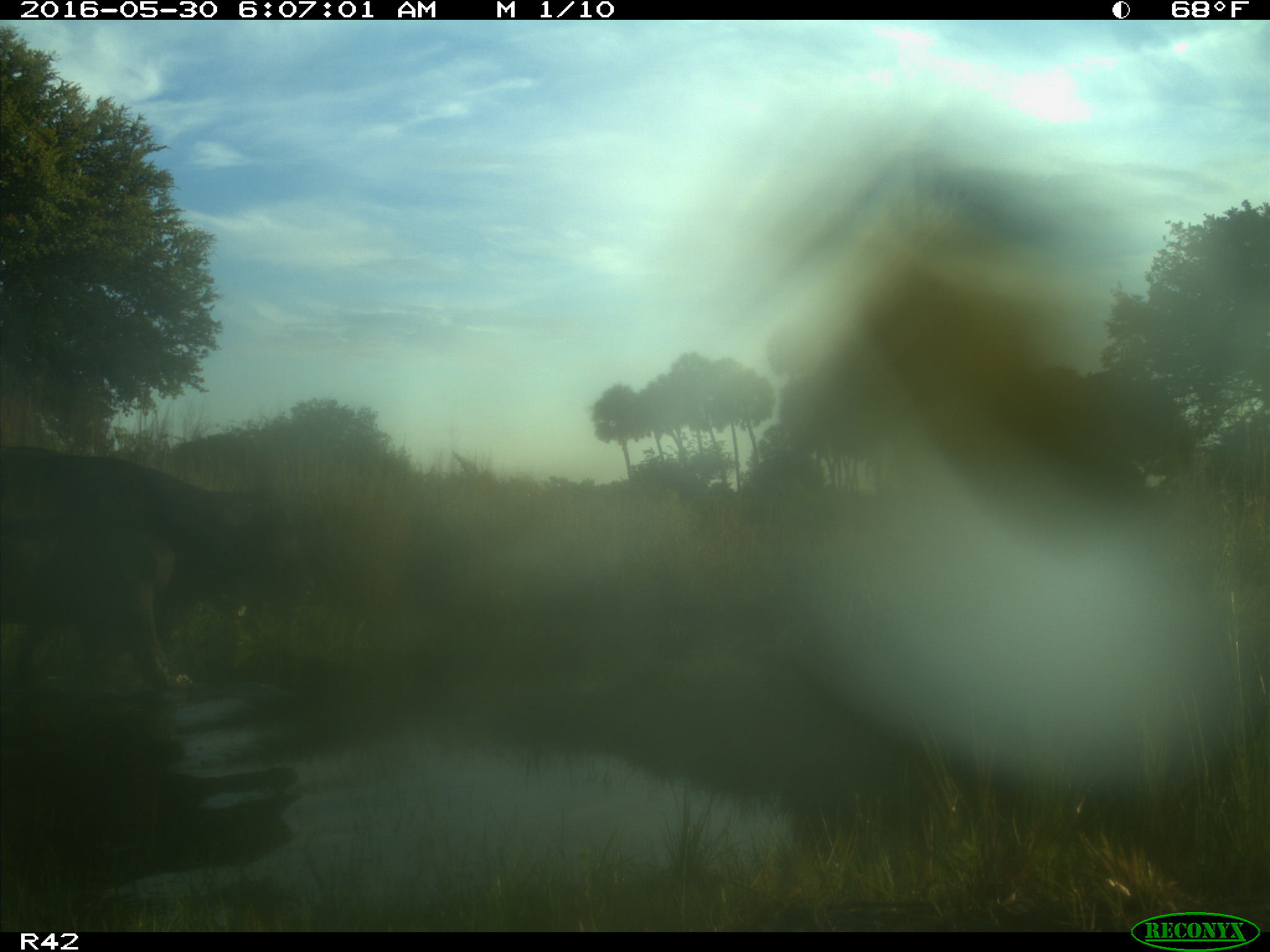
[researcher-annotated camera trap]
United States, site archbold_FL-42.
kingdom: Animalia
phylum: Chordata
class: Mammalia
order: Artiodactyla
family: Bovidae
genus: Bos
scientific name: Bos taurus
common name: domestic cow